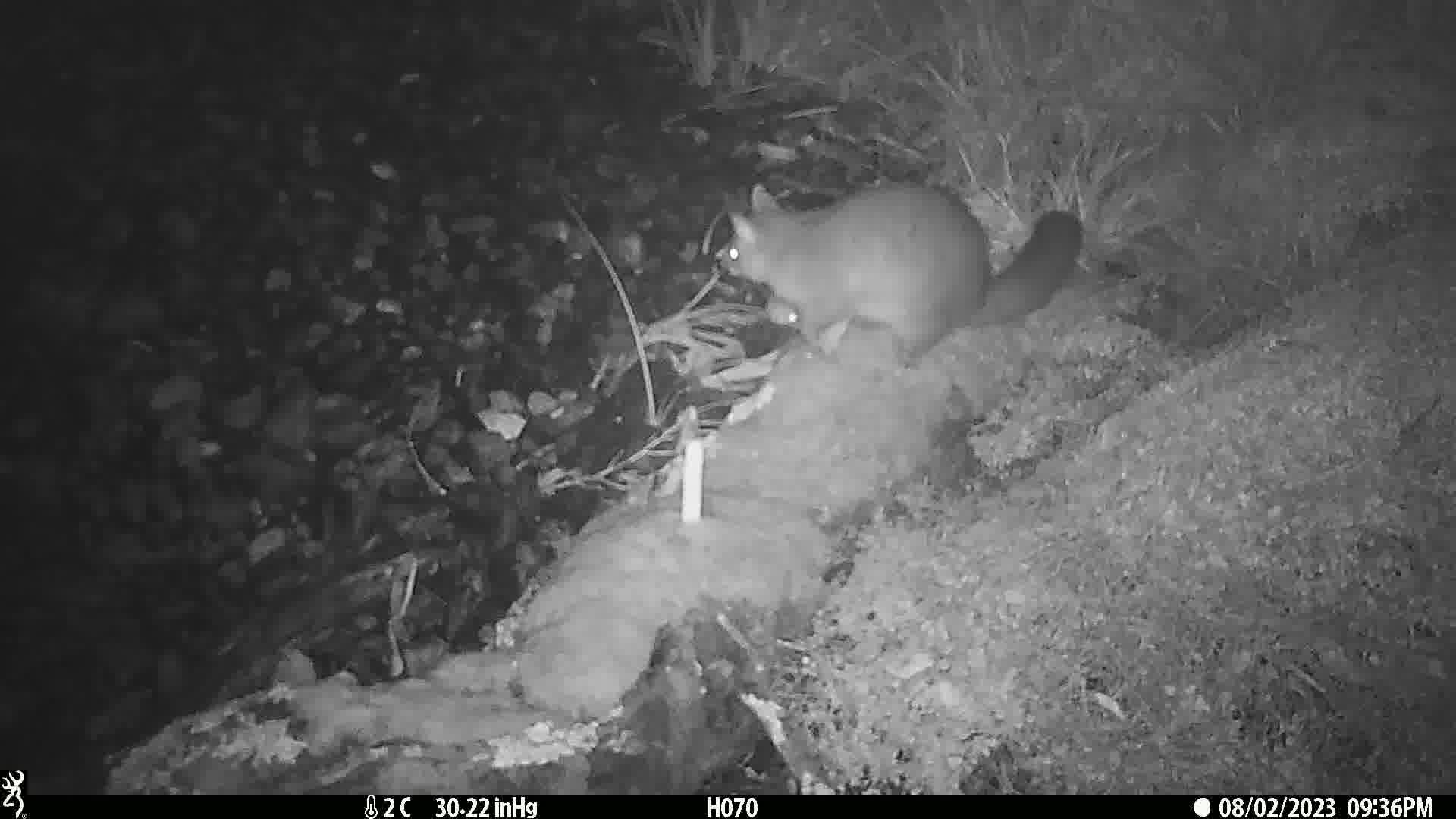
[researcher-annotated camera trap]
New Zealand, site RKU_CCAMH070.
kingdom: Animalia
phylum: Chordata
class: Mammalia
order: Diprotodontia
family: Phalangeridae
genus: Trichosurus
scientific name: Trichosurus vulpecula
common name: common brushtail possum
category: possum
Possum (common brushtail possum) (Trichosurus vulpecula).